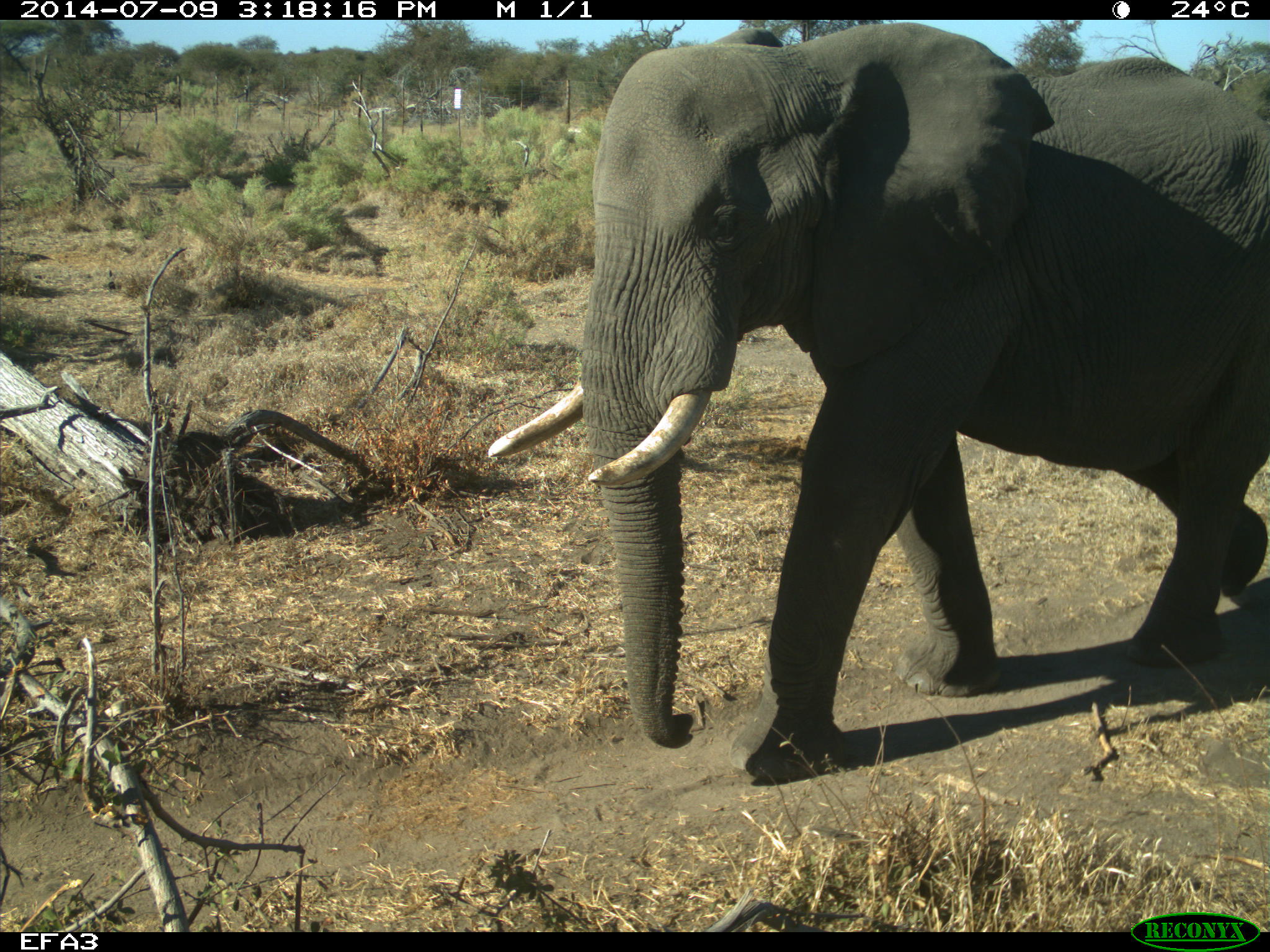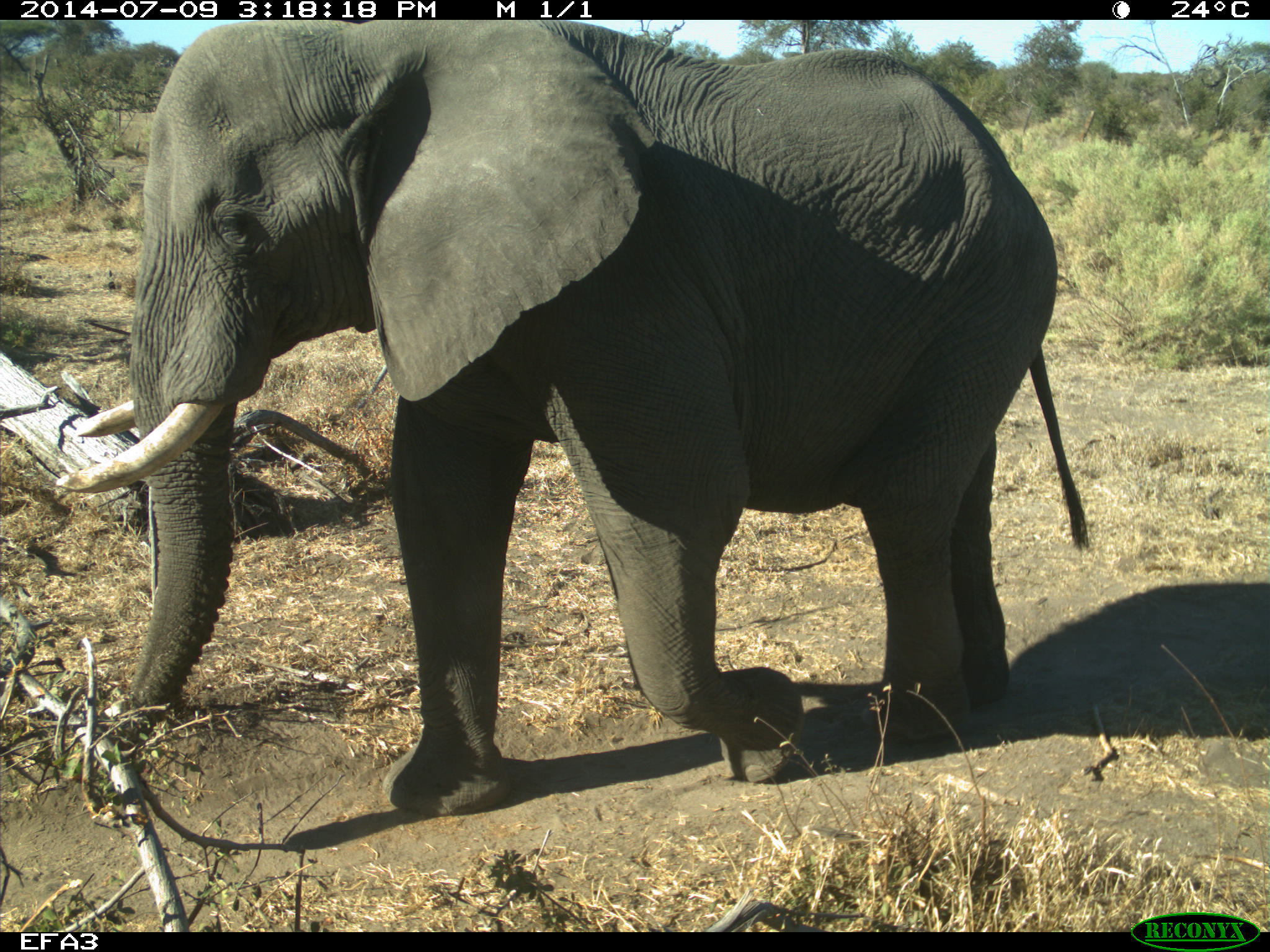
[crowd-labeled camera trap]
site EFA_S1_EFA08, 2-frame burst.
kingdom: Animalia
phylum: Chordata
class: Mammalia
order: Proboscidea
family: Elephantidae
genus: Loxodonta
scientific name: Loxodonta africana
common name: african bush elephant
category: elephant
Elephant (african bush elephant) (Loxodonta africana), count 1. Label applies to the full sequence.